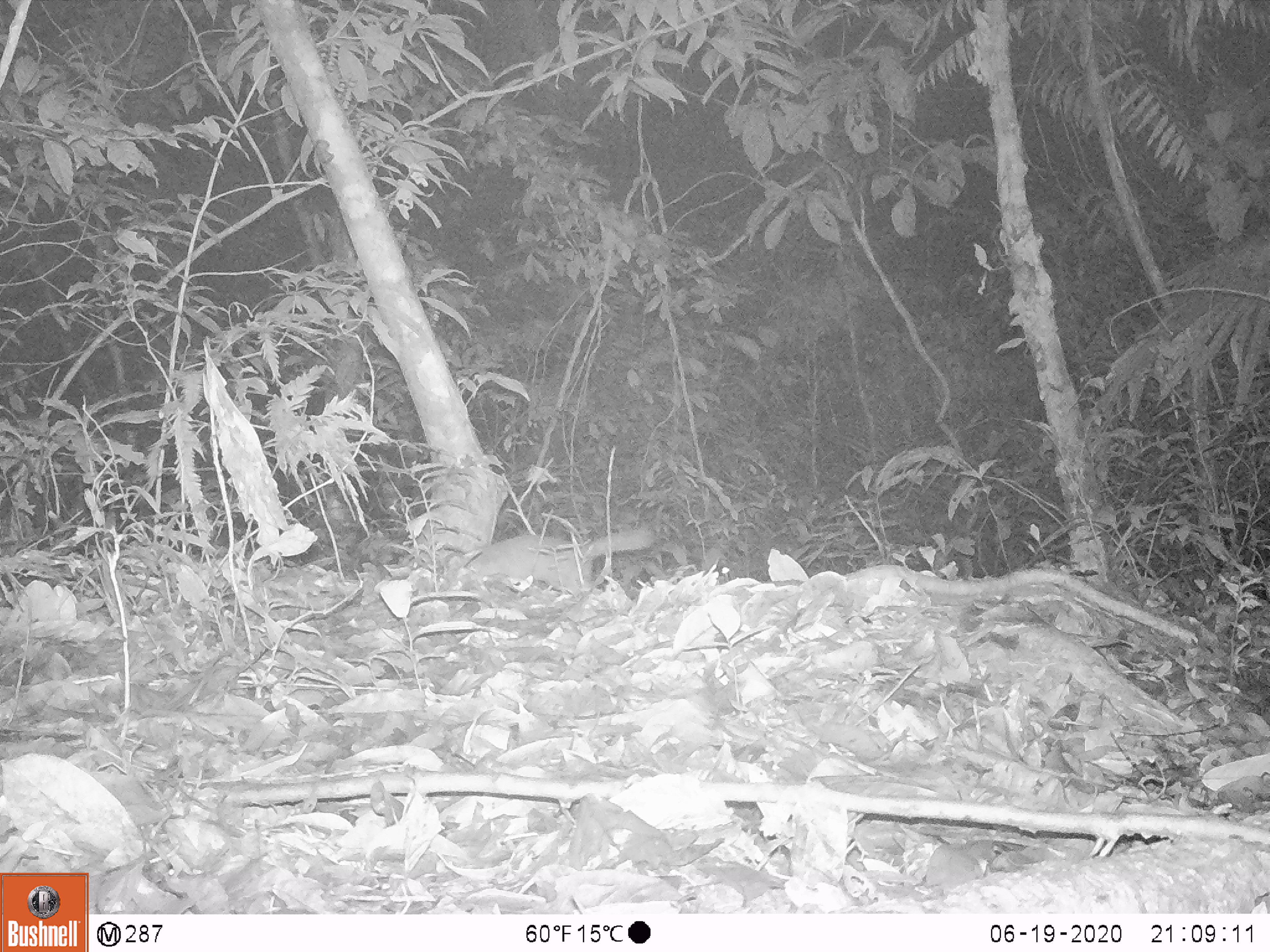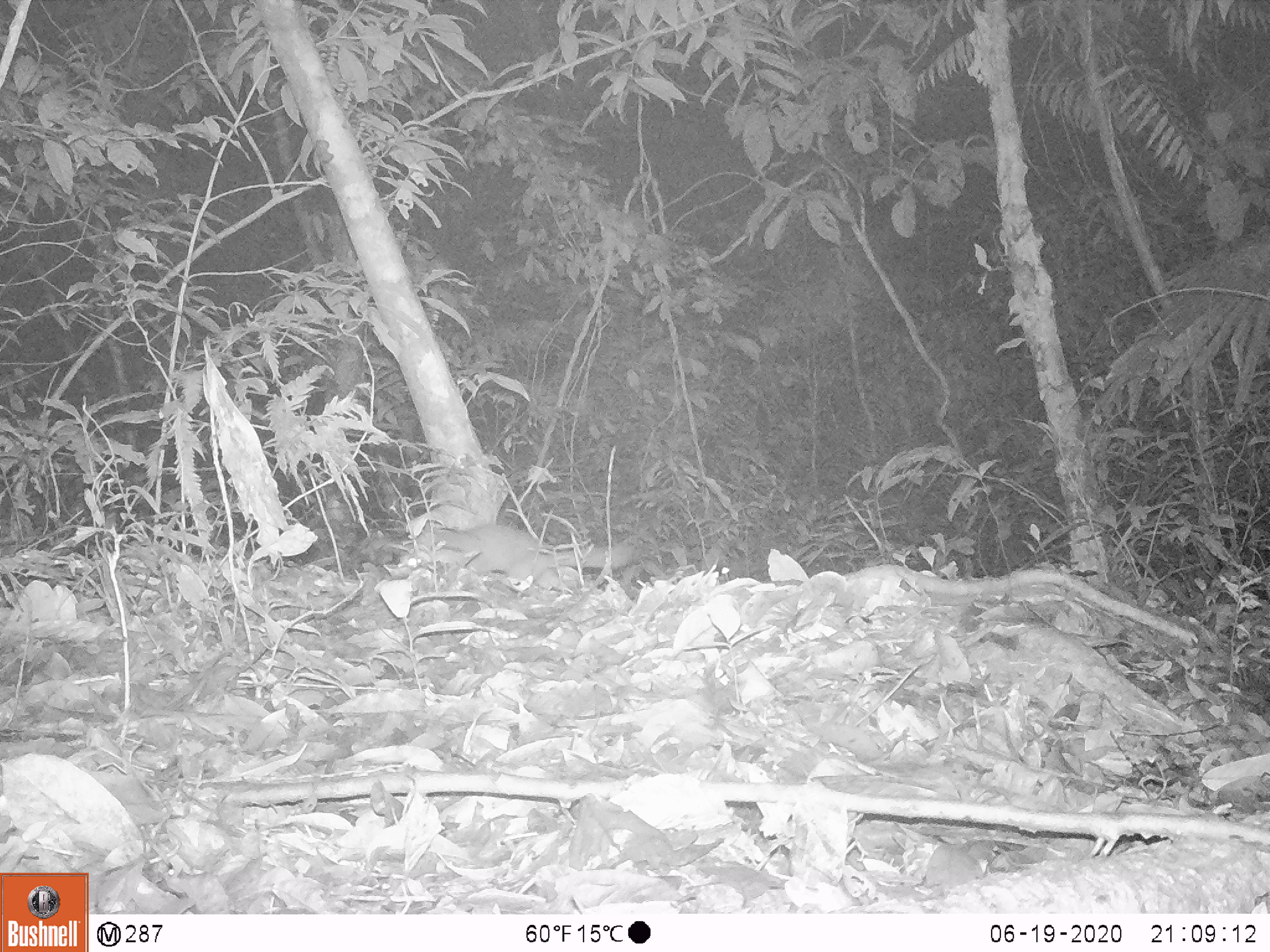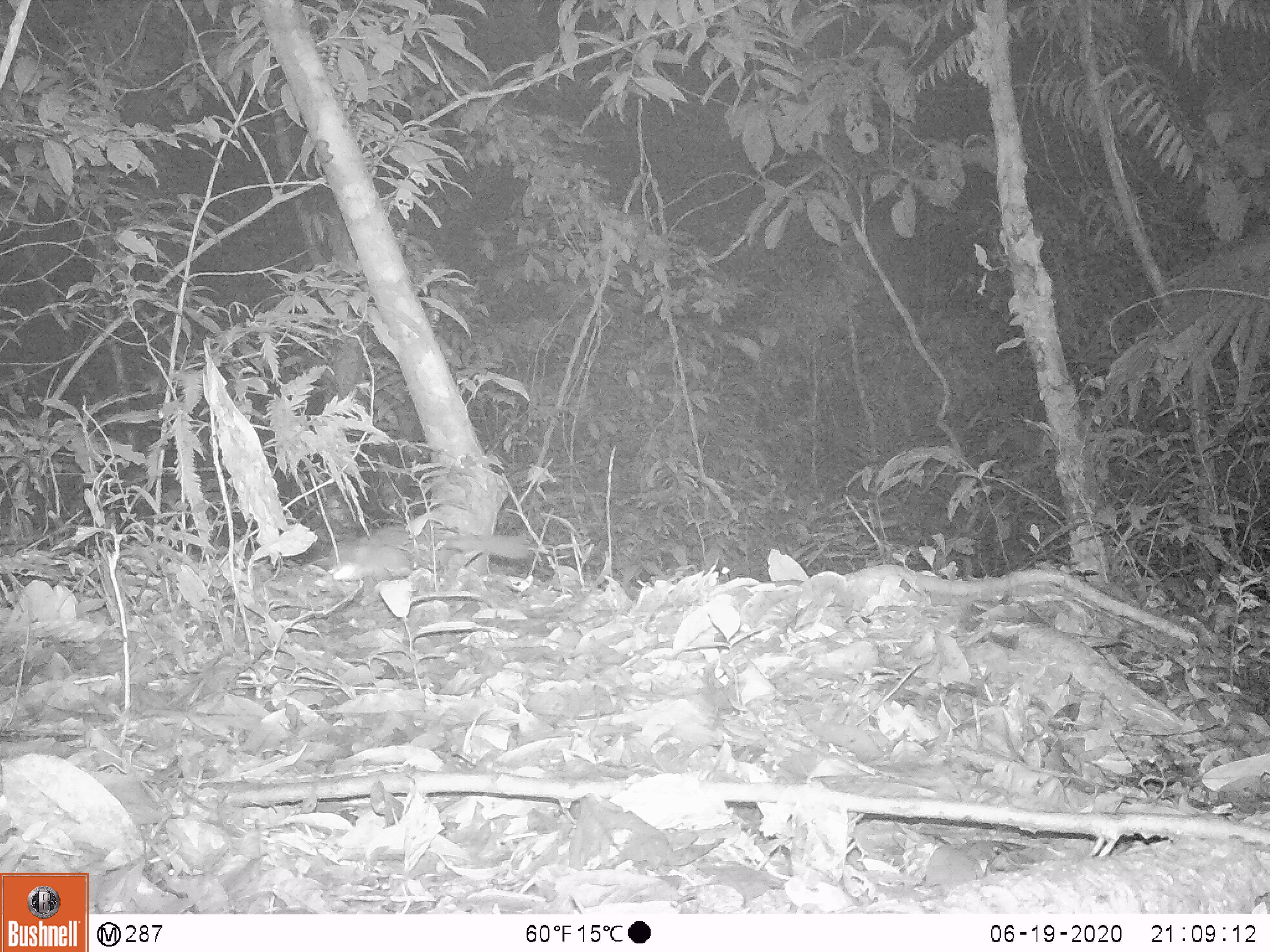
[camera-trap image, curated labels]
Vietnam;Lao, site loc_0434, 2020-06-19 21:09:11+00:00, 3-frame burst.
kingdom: Animalia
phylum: Chordata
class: Mammalia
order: Carnivora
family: Mustelidae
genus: Melogale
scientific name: Melogale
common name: ferret badger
Ferret badger (Melogale). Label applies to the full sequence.